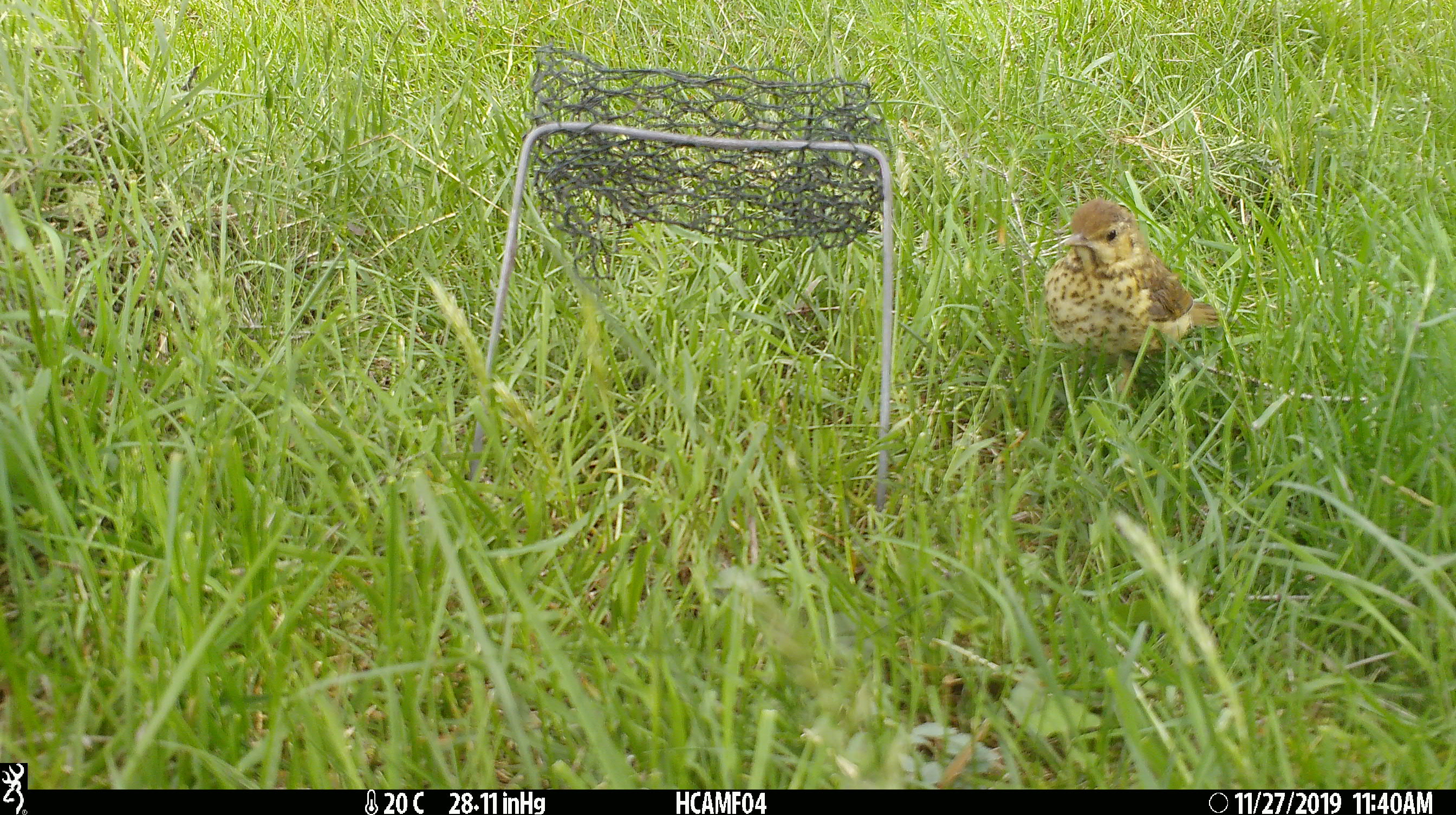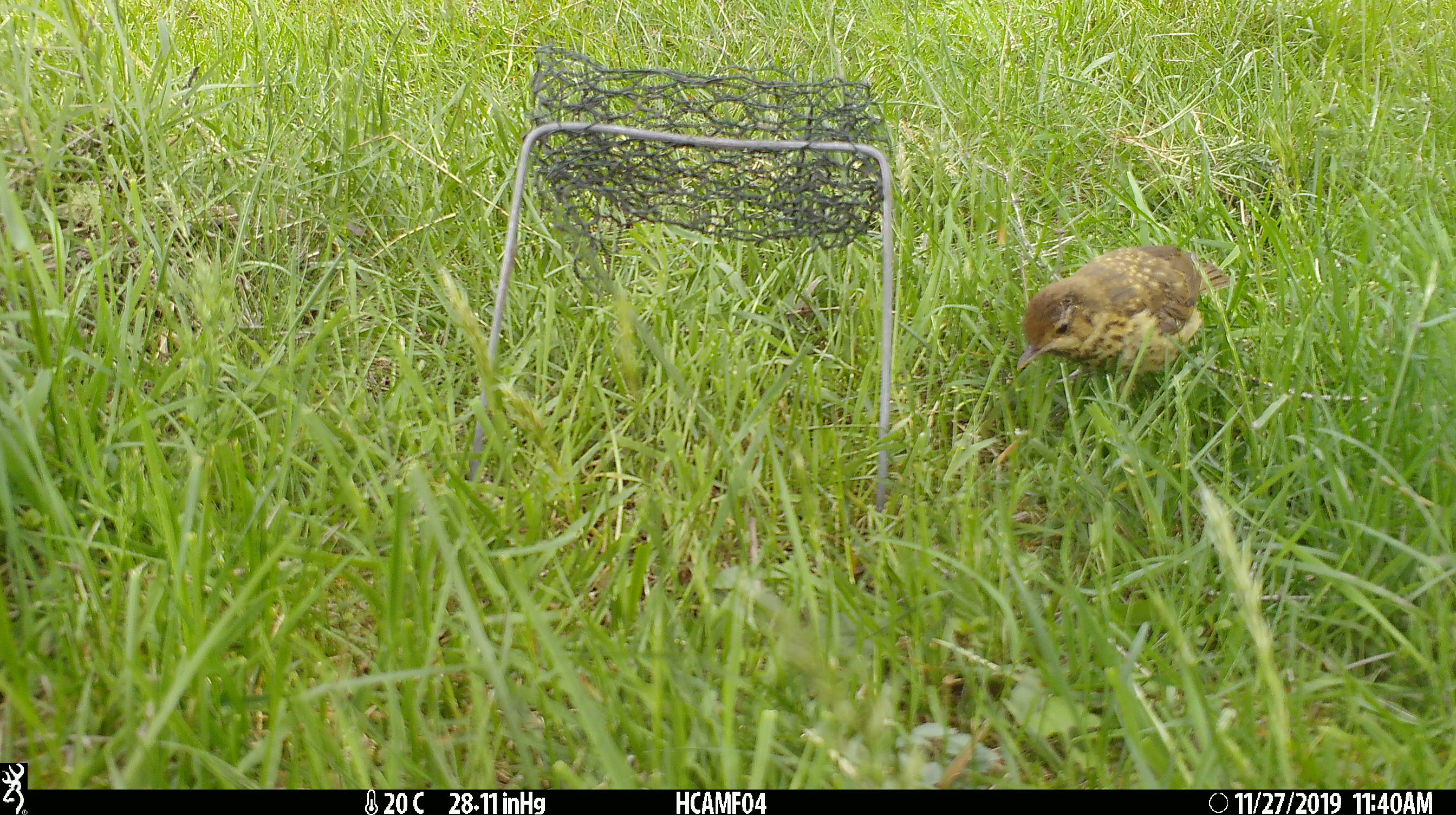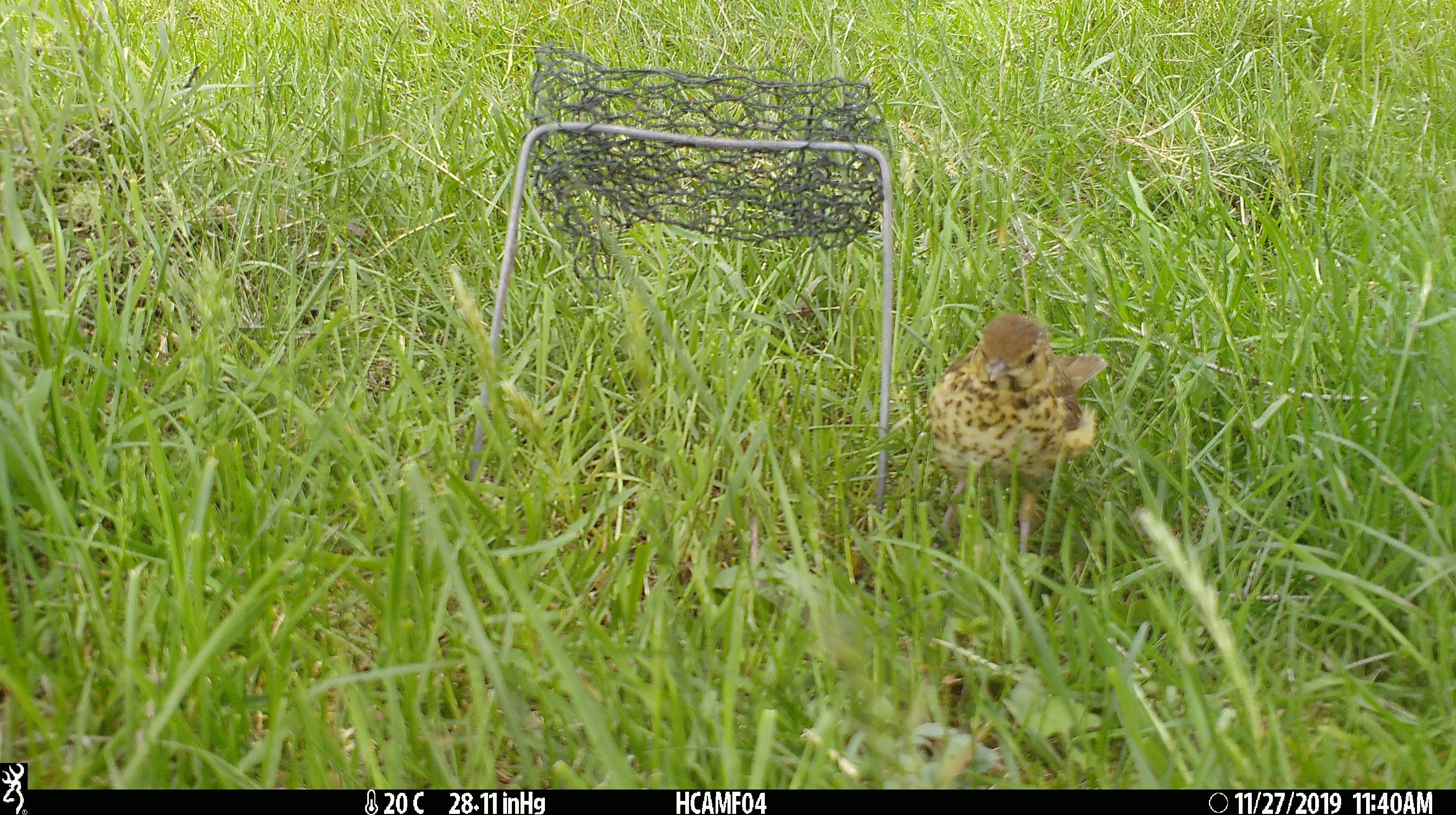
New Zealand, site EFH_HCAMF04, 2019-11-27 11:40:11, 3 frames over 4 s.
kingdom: Animalia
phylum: Chordata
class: Aves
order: Passeriformes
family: Turdidae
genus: Turdus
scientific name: Turdus philomelos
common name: song thrush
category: thrush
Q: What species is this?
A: Thrush (song thrush) (Turdus philomelos).